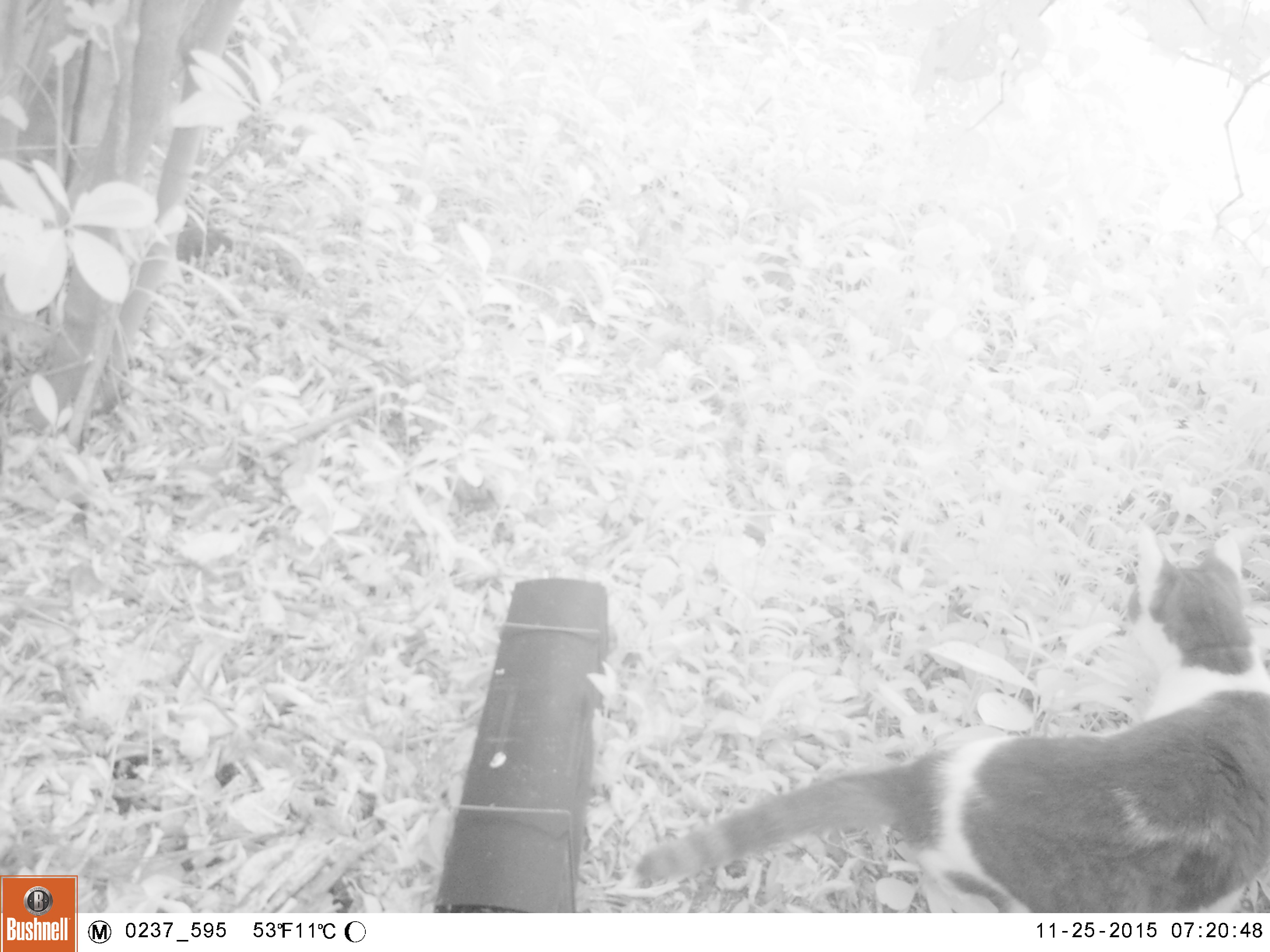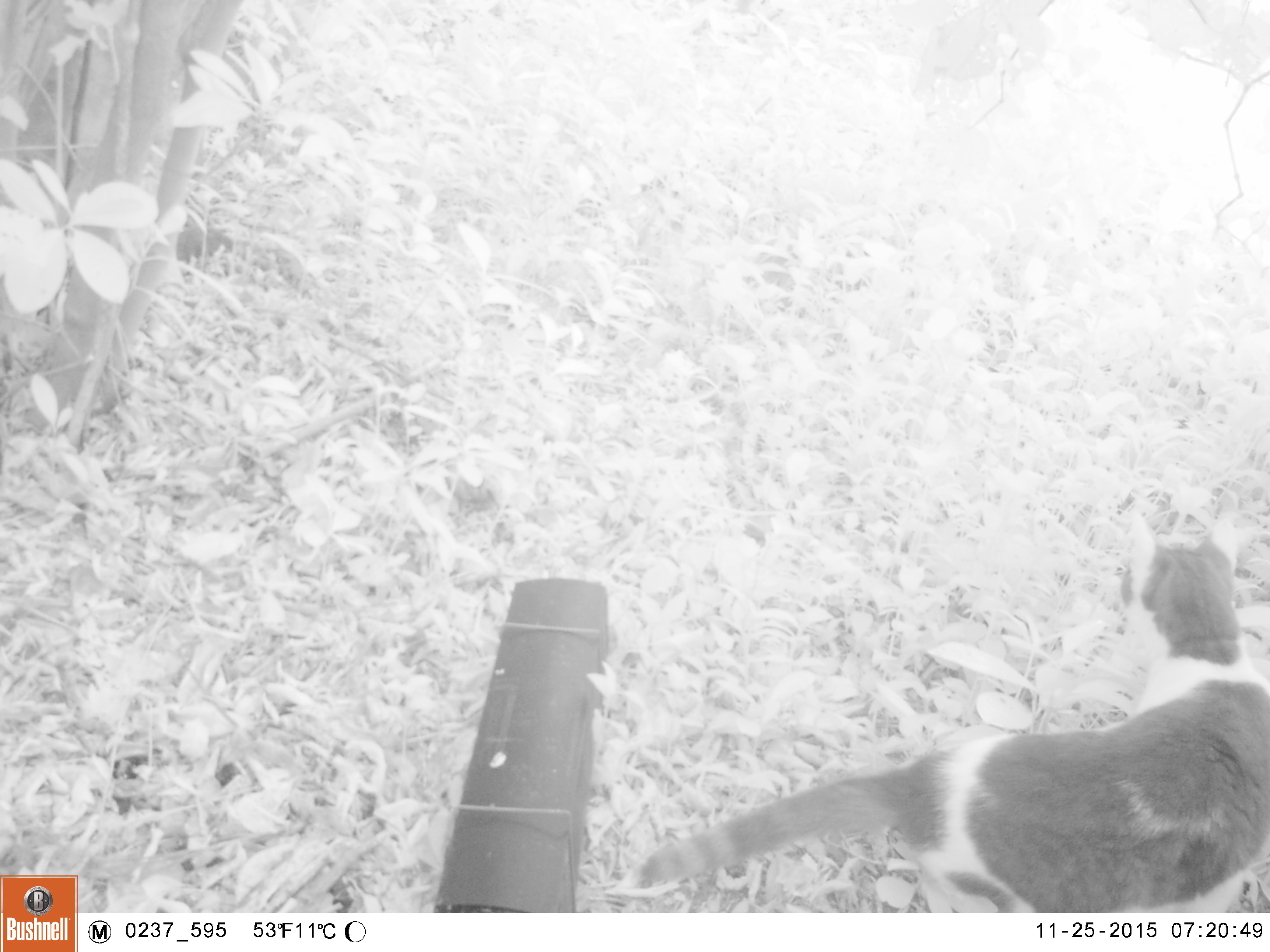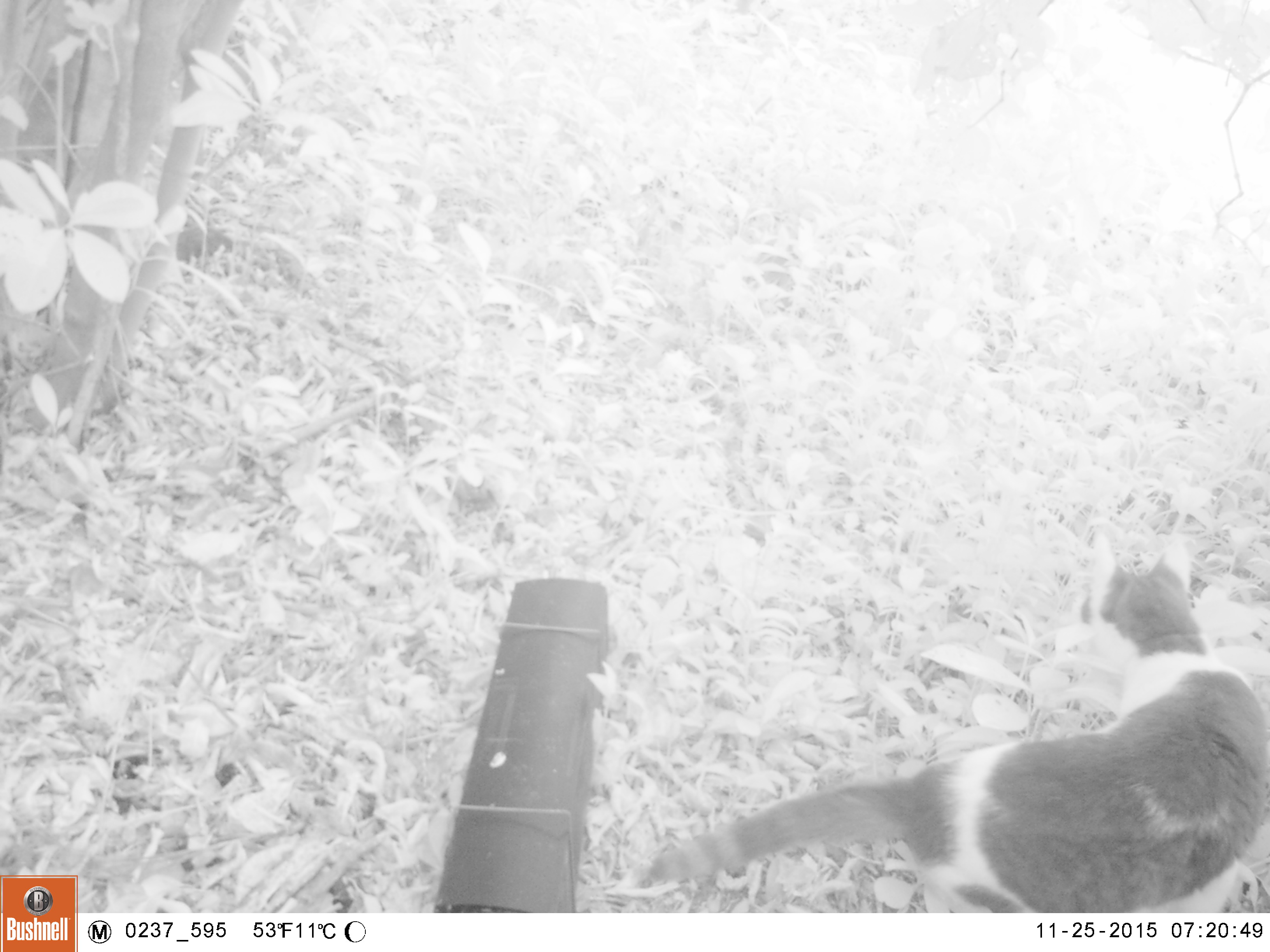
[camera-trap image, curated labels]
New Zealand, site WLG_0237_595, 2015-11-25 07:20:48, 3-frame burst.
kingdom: Animalia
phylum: Chordata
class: Mammalia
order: Carnivora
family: Felidae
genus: Felis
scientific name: Felis catus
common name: domestic cat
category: cat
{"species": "cat (domestic cat) (Felis catus)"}